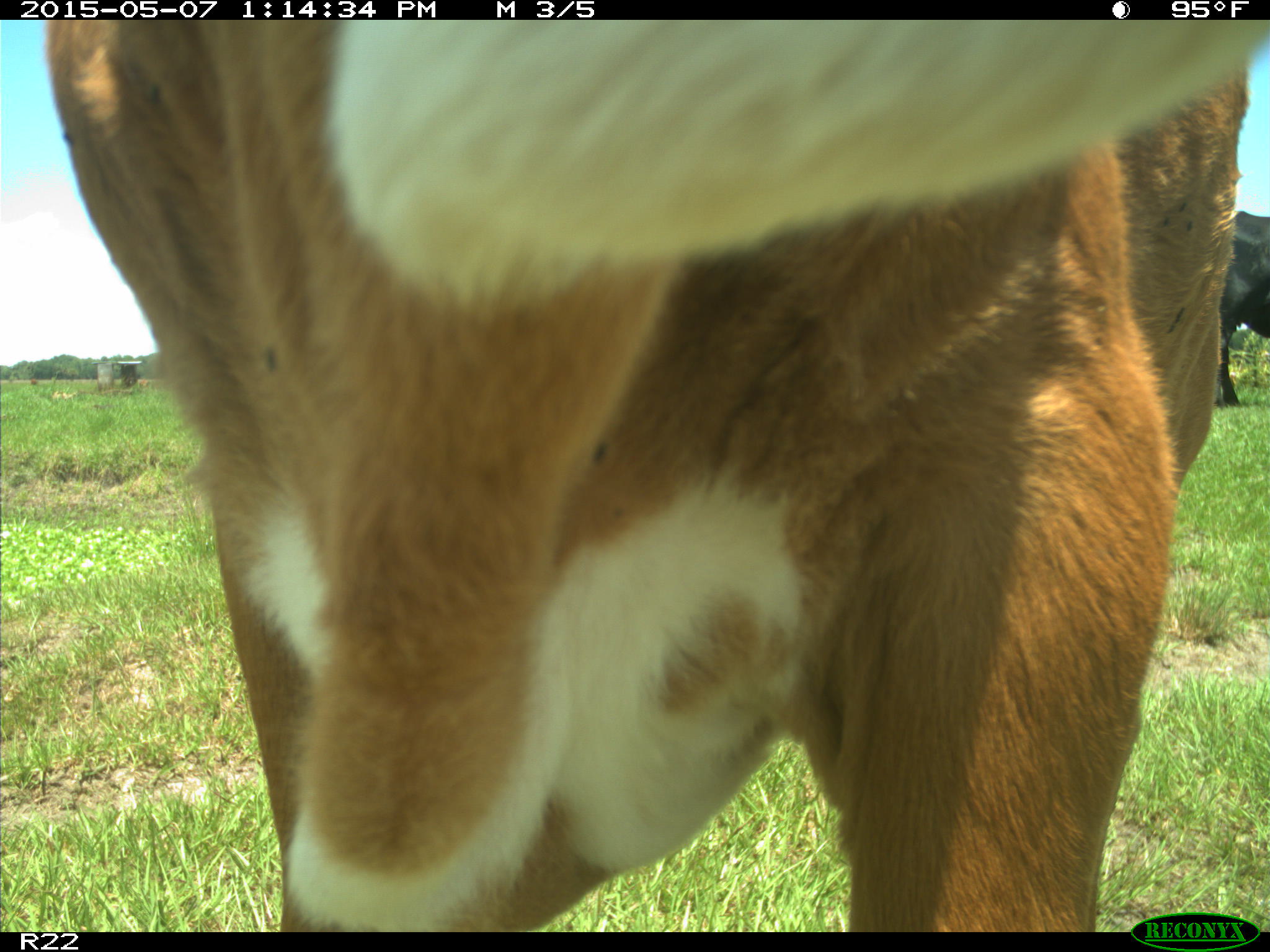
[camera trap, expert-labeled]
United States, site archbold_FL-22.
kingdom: Animalia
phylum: Chordata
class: Mammalia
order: Artiodactyla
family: Bovidae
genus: Bos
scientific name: Bos taurus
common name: domestic cow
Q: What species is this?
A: Bos taurus (domestic cow).